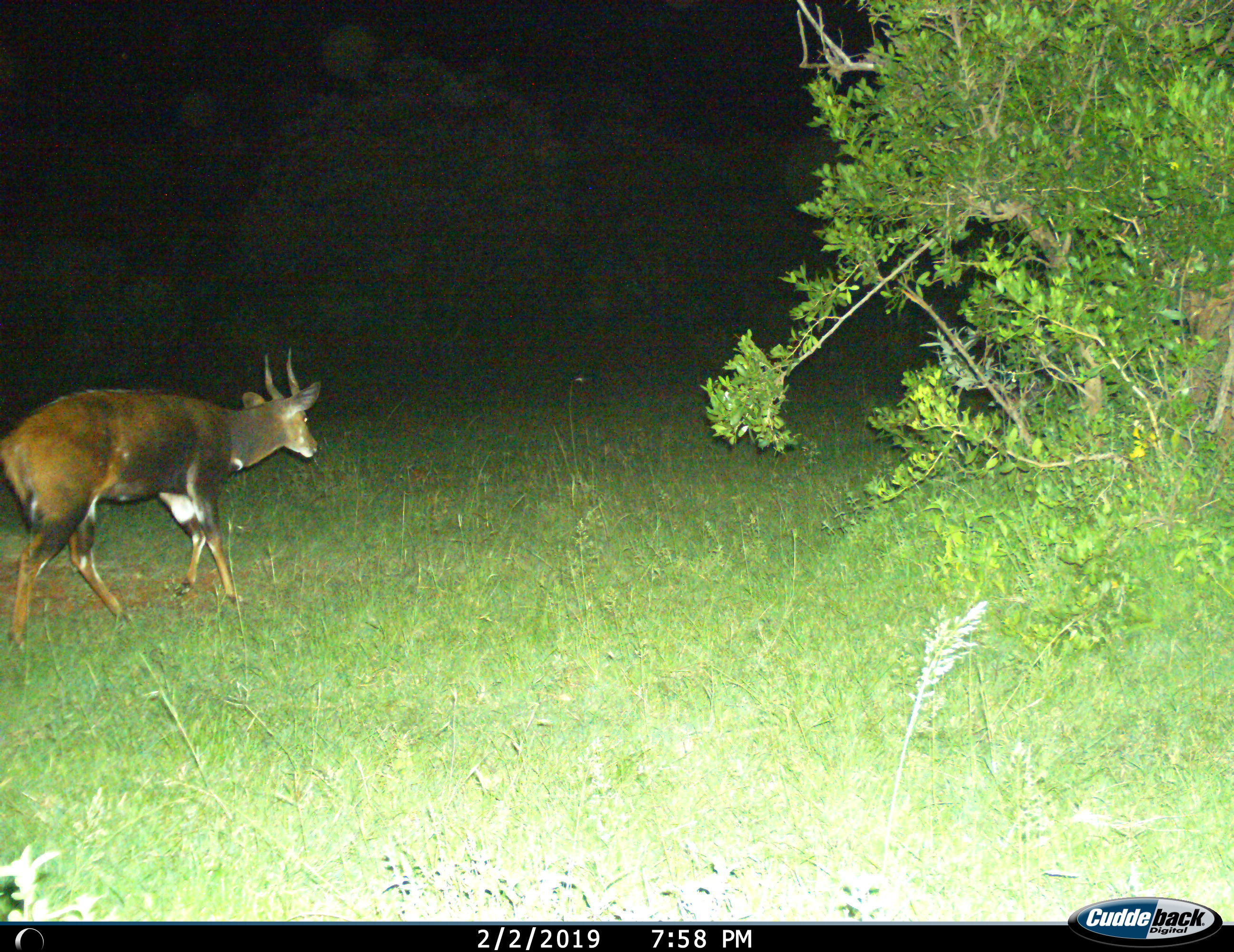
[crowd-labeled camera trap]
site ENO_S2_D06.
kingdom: Animalia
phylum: Chordata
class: Mammalia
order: Artiodactyla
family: Bovidae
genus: Tragelaphus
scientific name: Tragelaphus scriptus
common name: bushbuck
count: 1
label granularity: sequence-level